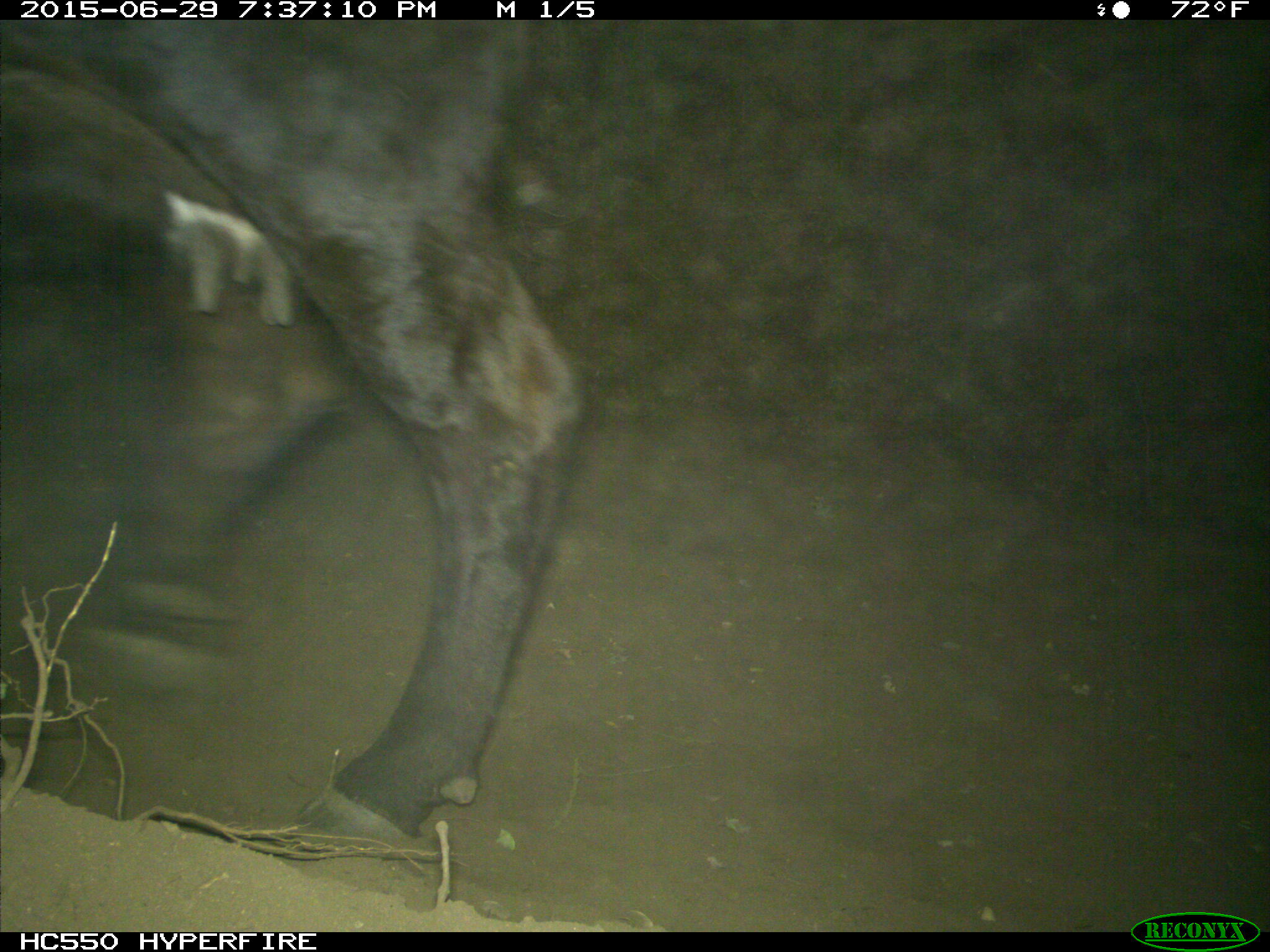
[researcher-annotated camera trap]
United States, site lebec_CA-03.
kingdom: Animalia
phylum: Chordata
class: Mammalia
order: Artiodactyla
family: Bovidae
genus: Bos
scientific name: Bos taurus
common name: domestic cow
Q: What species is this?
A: Bos taurus (domestic cow).